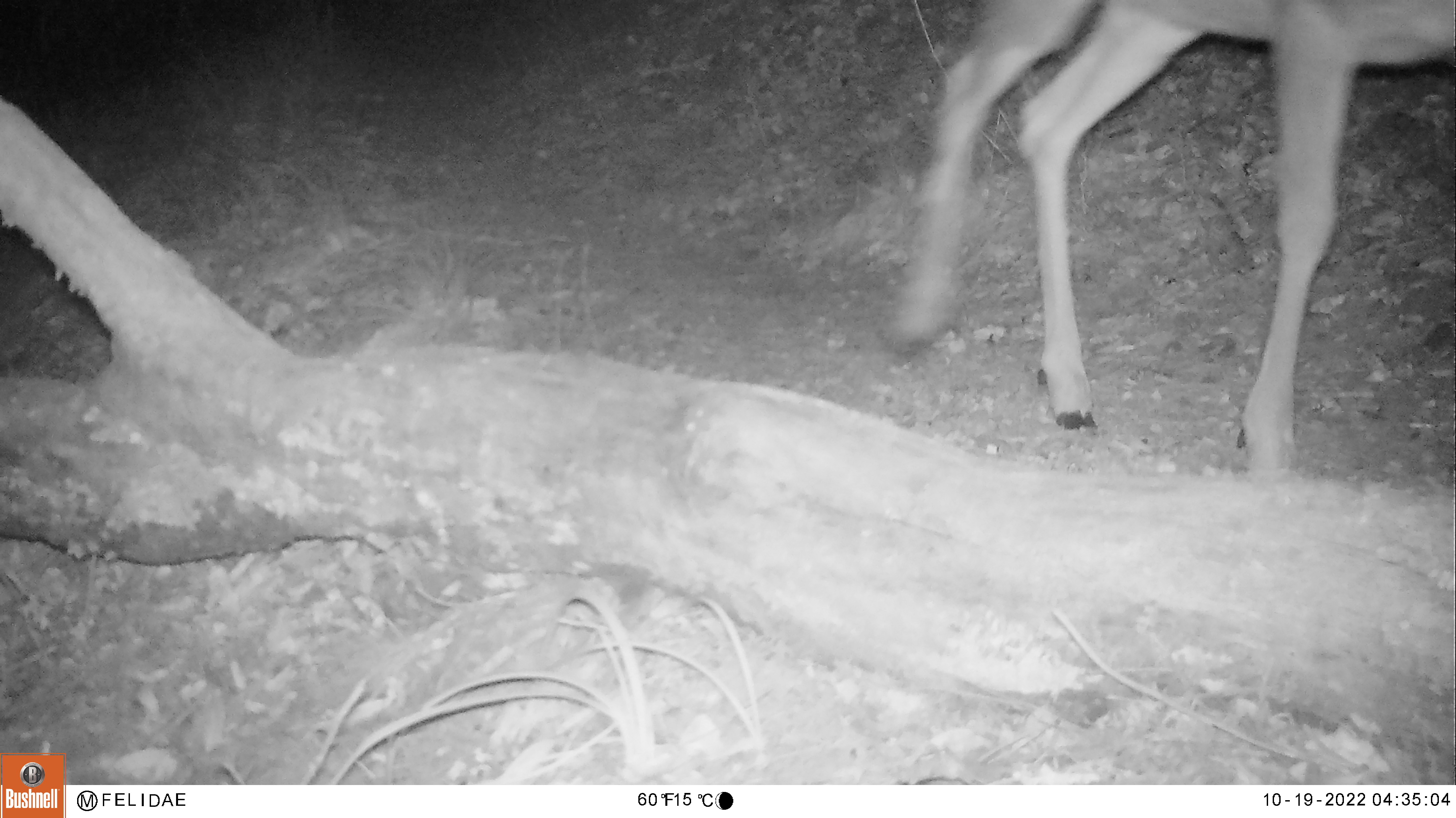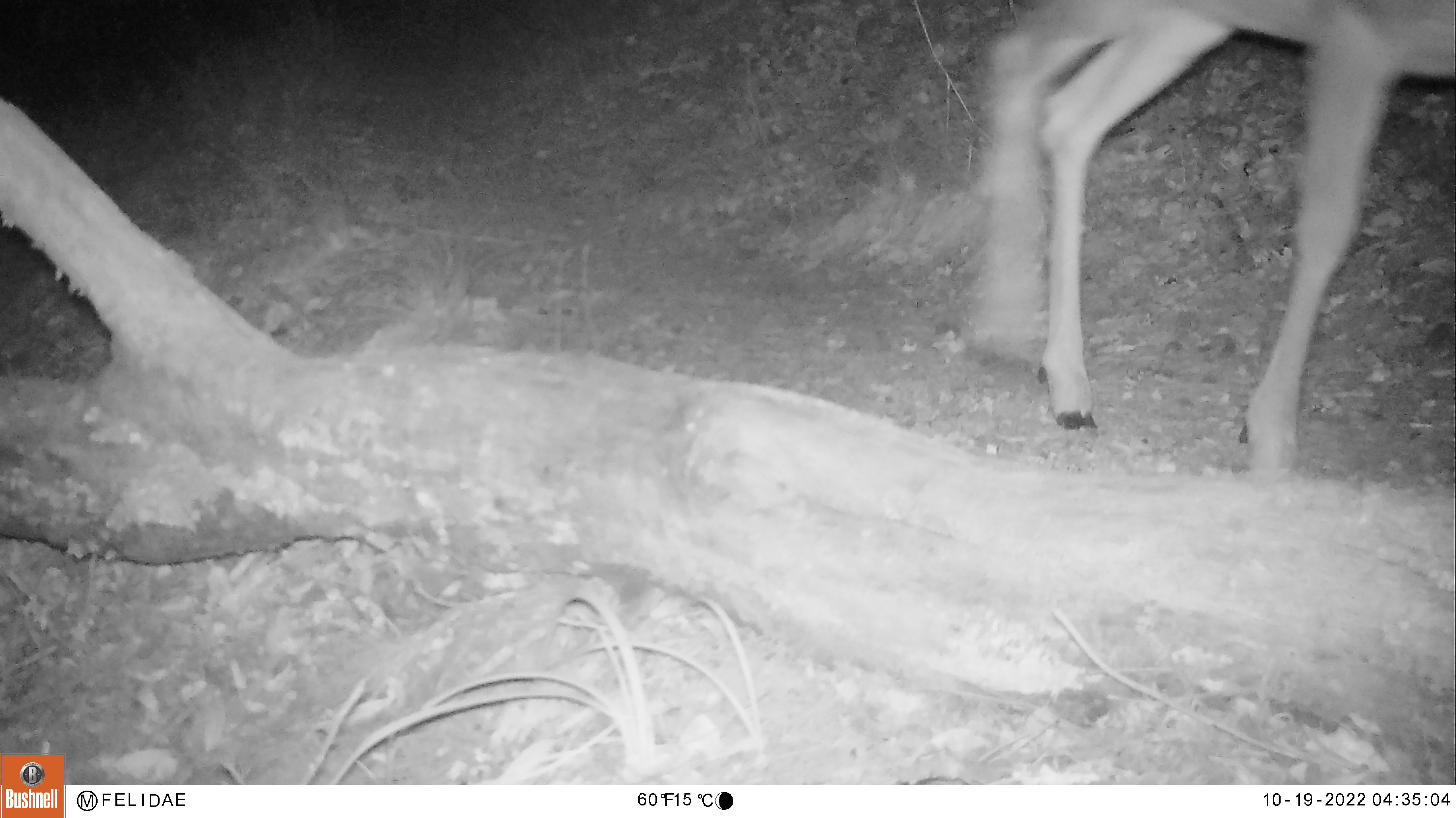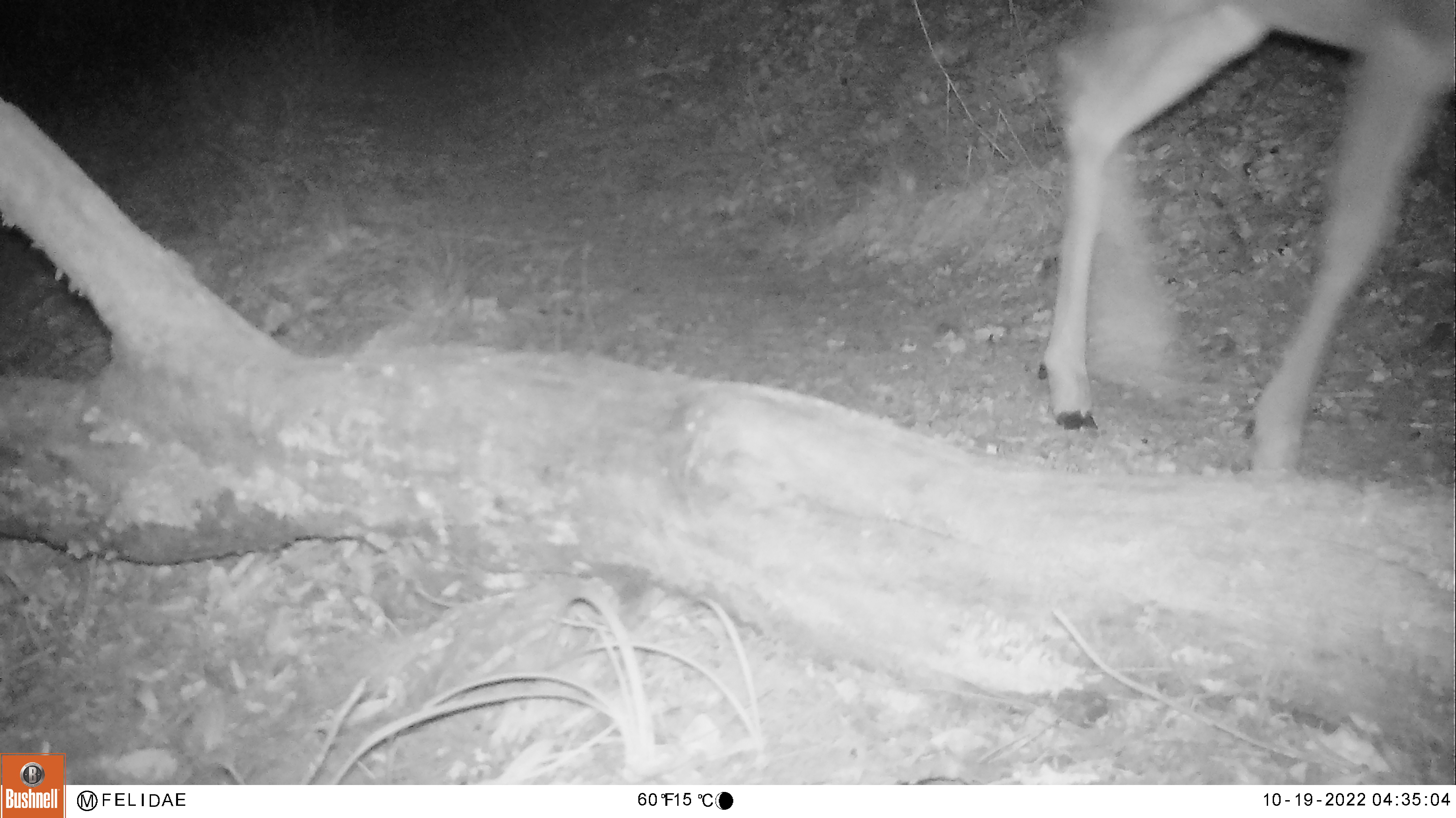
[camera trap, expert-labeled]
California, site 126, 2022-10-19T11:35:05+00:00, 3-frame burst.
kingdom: Animalia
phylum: Chordata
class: Mammalia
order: Artiodactyla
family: Cervidae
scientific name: Cervidae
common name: elk or deer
Elk or deer (Cervidae).